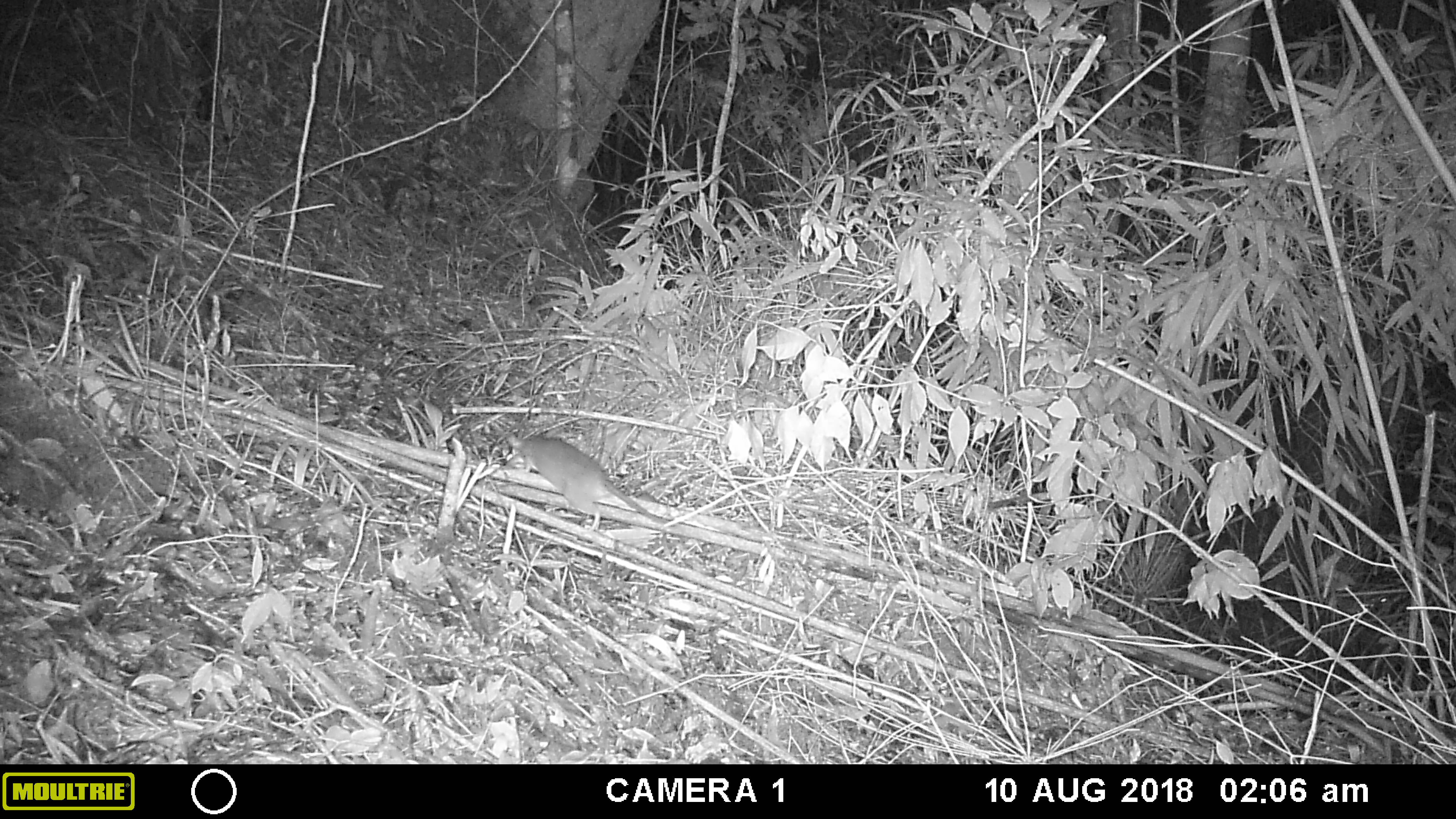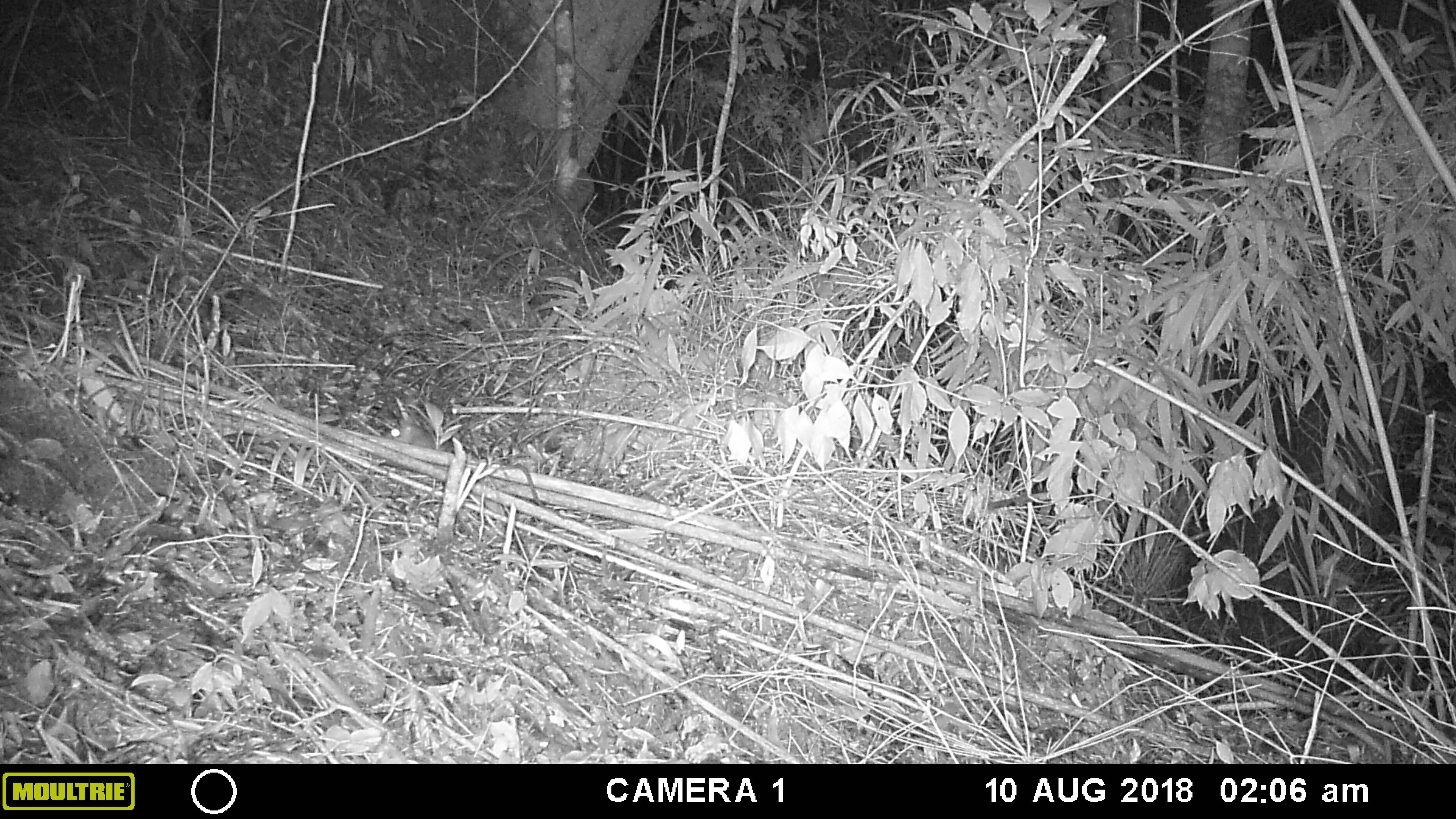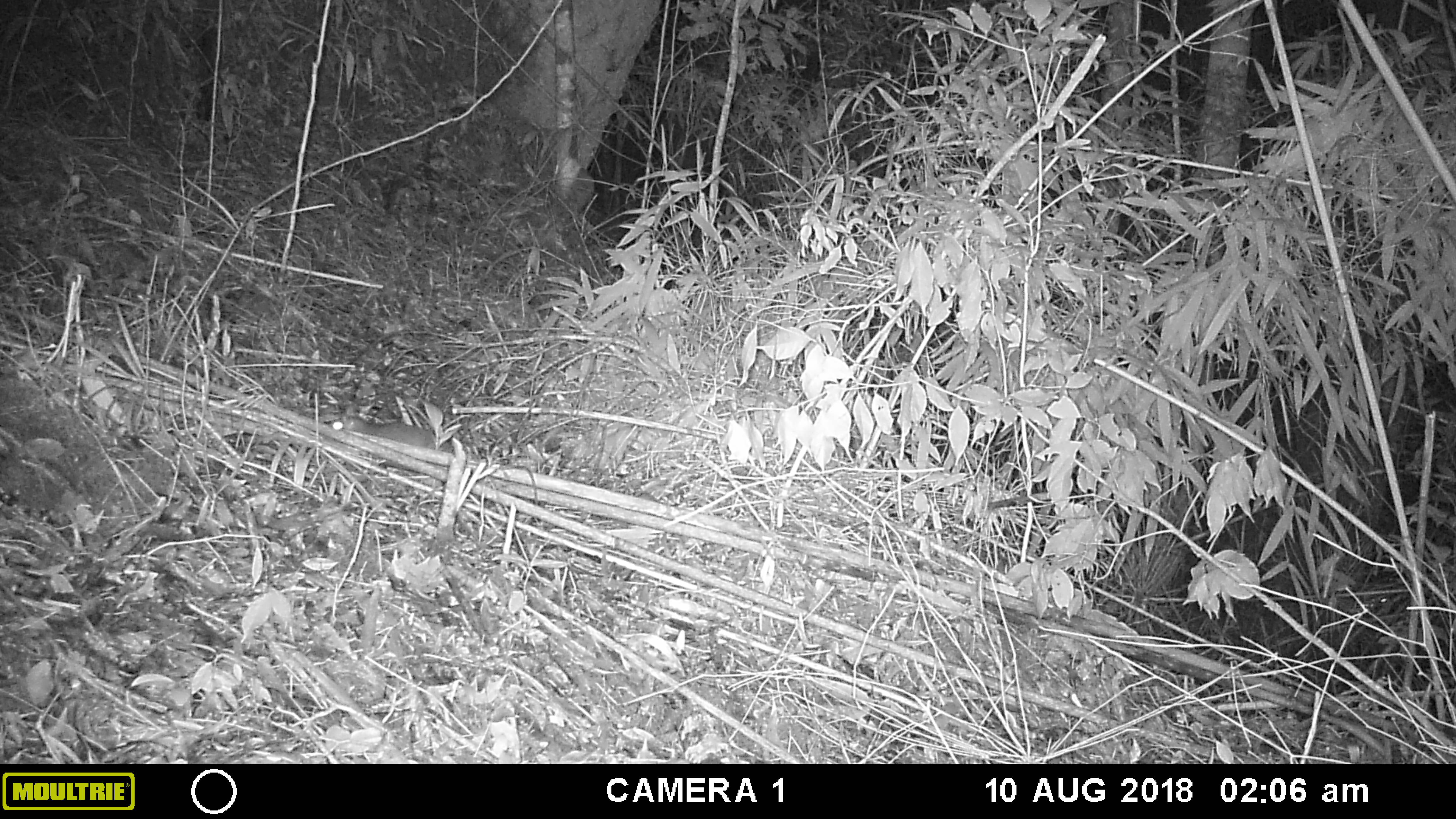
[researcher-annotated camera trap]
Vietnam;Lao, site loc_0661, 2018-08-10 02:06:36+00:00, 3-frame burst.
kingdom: Animalia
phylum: Chordata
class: Mammalia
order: Rodentia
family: Muridae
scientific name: Muridae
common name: old-world mice and rats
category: unidentified murid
Unidentified murid (old-world mice and rats) (Muridae). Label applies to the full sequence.